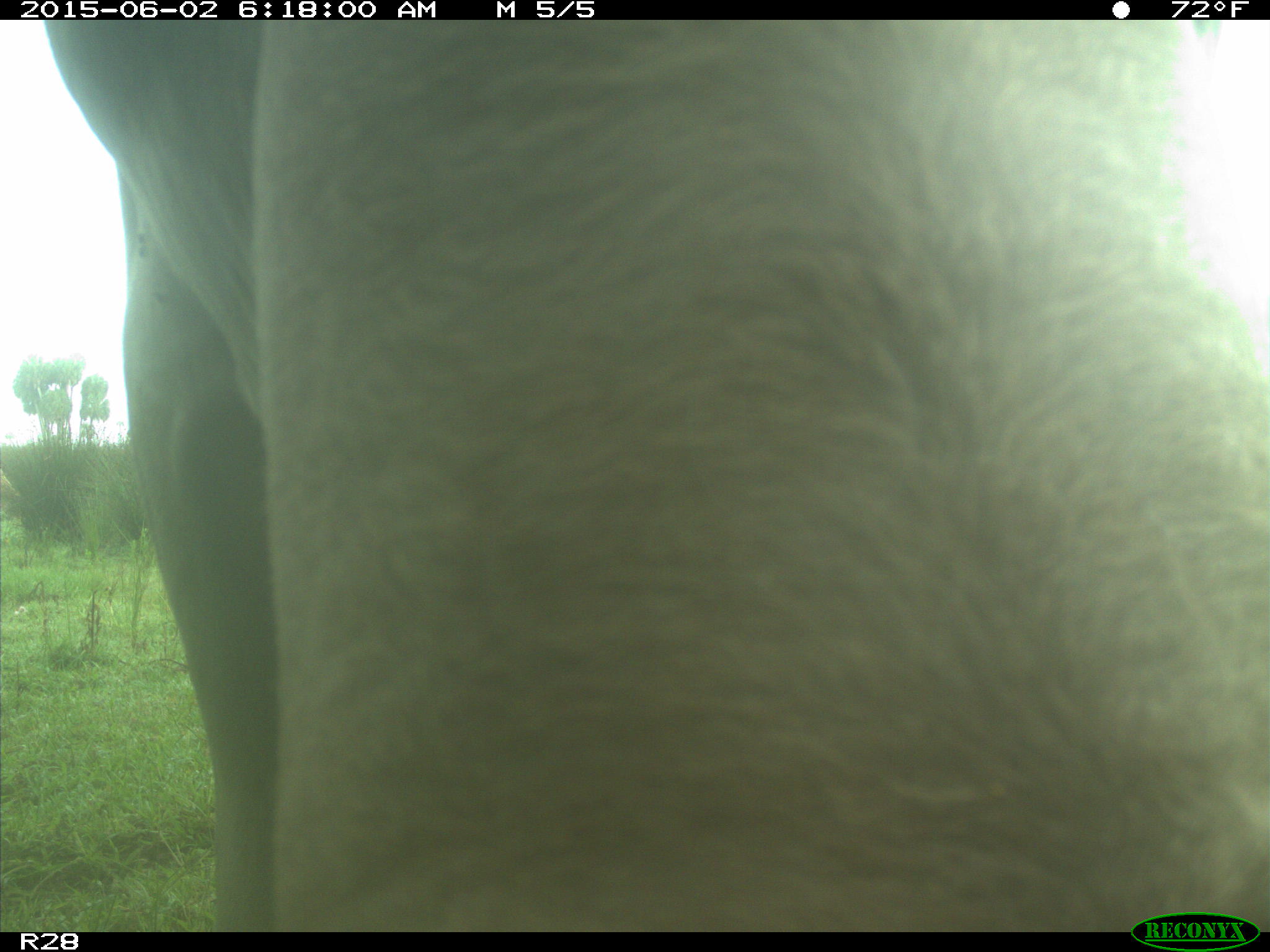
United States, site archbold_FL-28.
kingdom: Animalia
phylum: Chordata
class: Mammalia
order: Artiodactyla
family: Bovidae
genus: Bos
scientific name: Bos taurus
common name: domestic cow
Bos taurus (domestic cow).